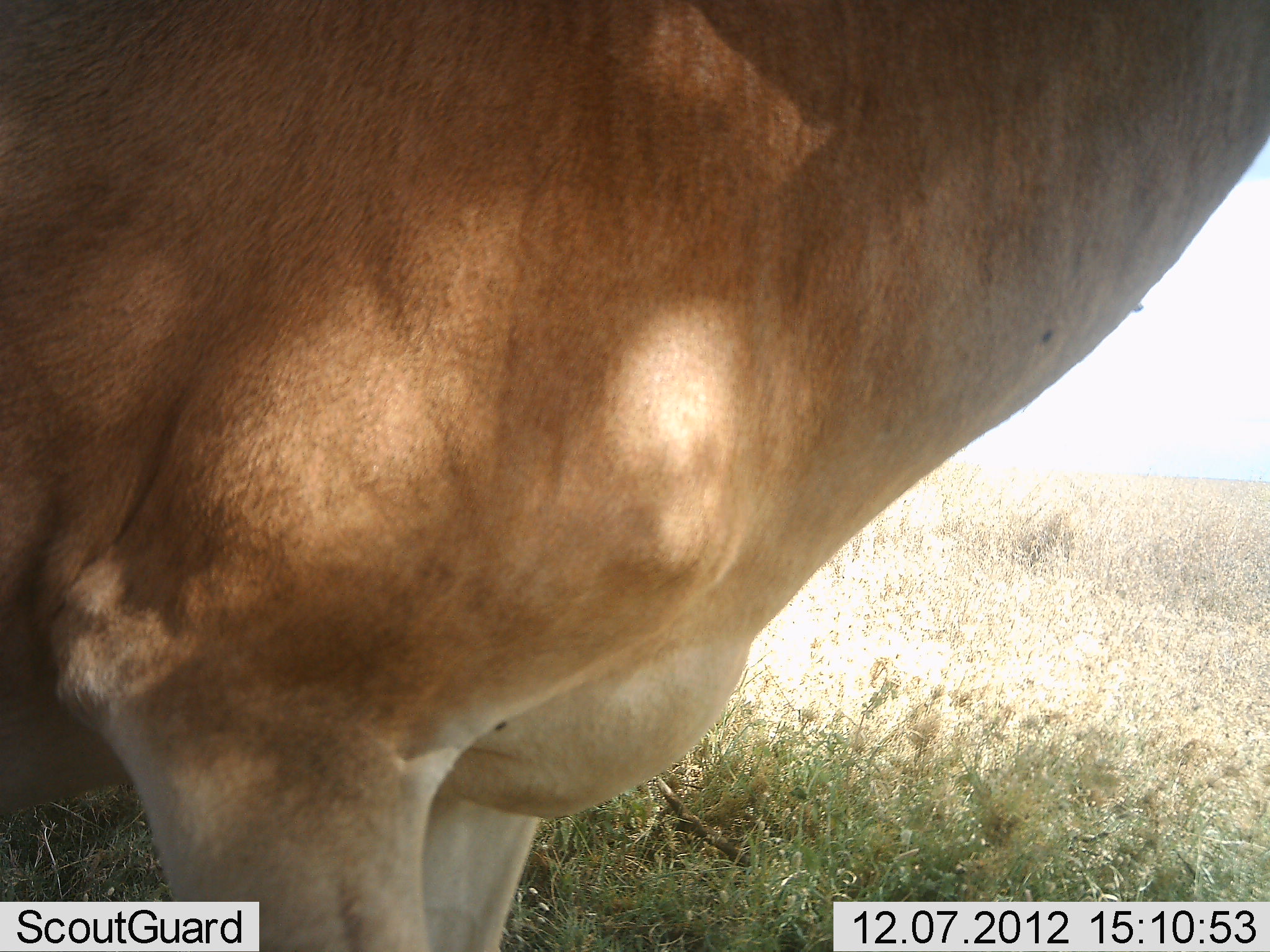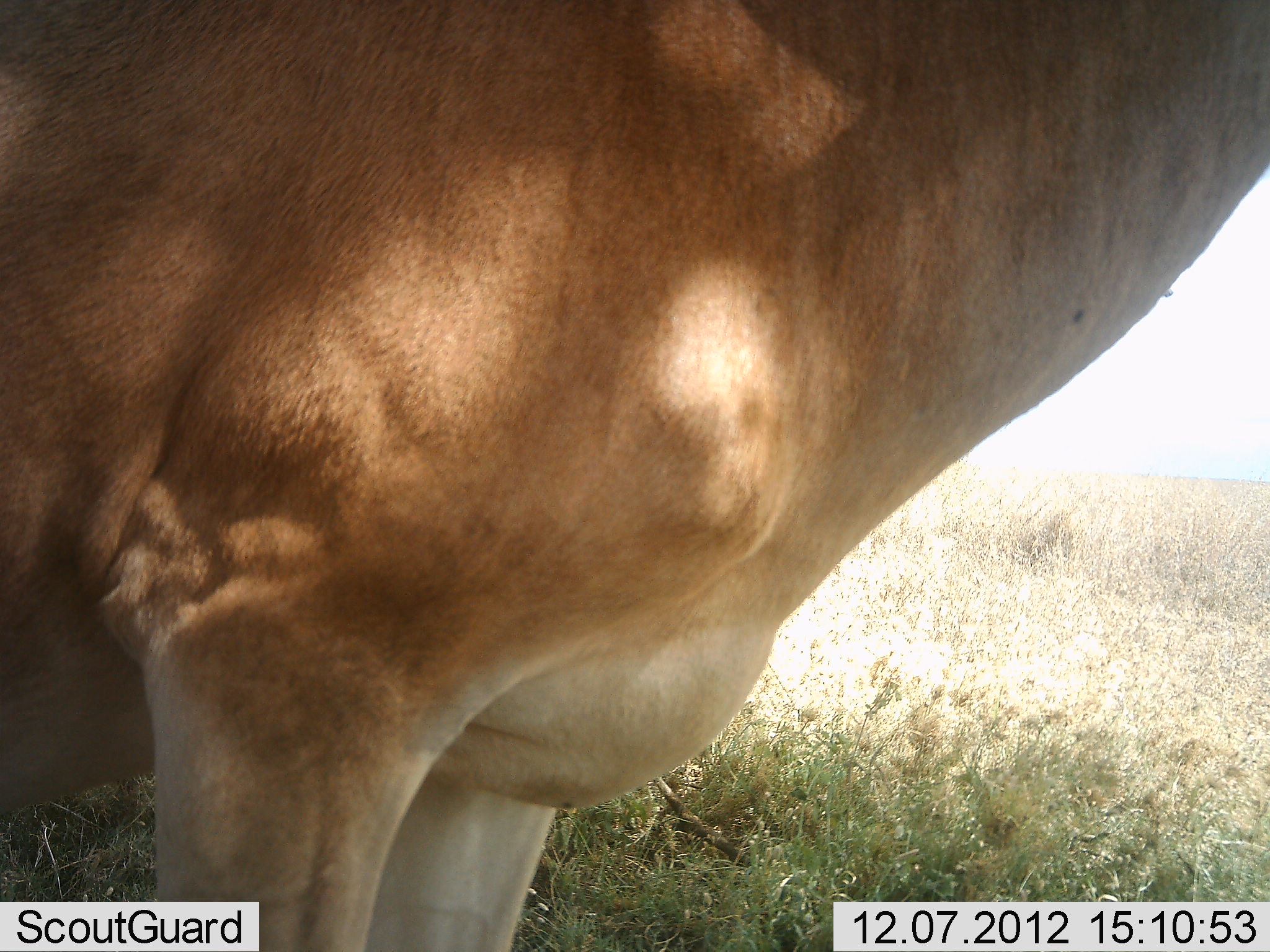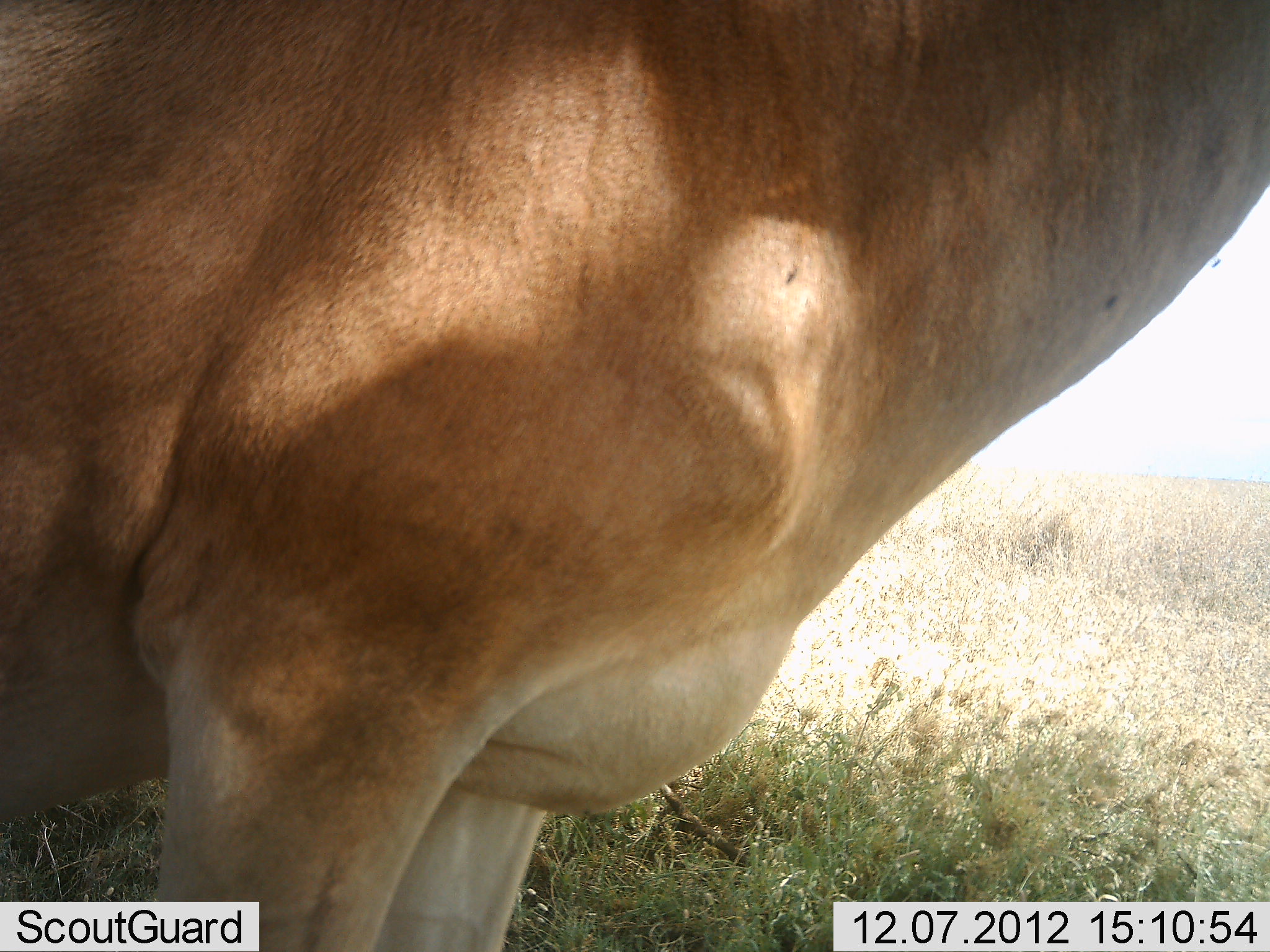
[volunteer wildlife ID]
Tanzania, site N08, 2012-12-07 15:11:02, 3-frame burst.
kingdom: Animalia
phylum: Chordata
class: Mammalia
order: Artiodactyla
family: Bovidae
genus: Alcelaphus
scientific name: Alcelaphus buselaphus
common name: hartebeest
Hartebeest (Alcelaphus buselaphus), count 1. Behavior (volunteer vote fractions): standing 100%, resting 0%, moving 0%, interacting 0%. Young present (vote fraction): 0%. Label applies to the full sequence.